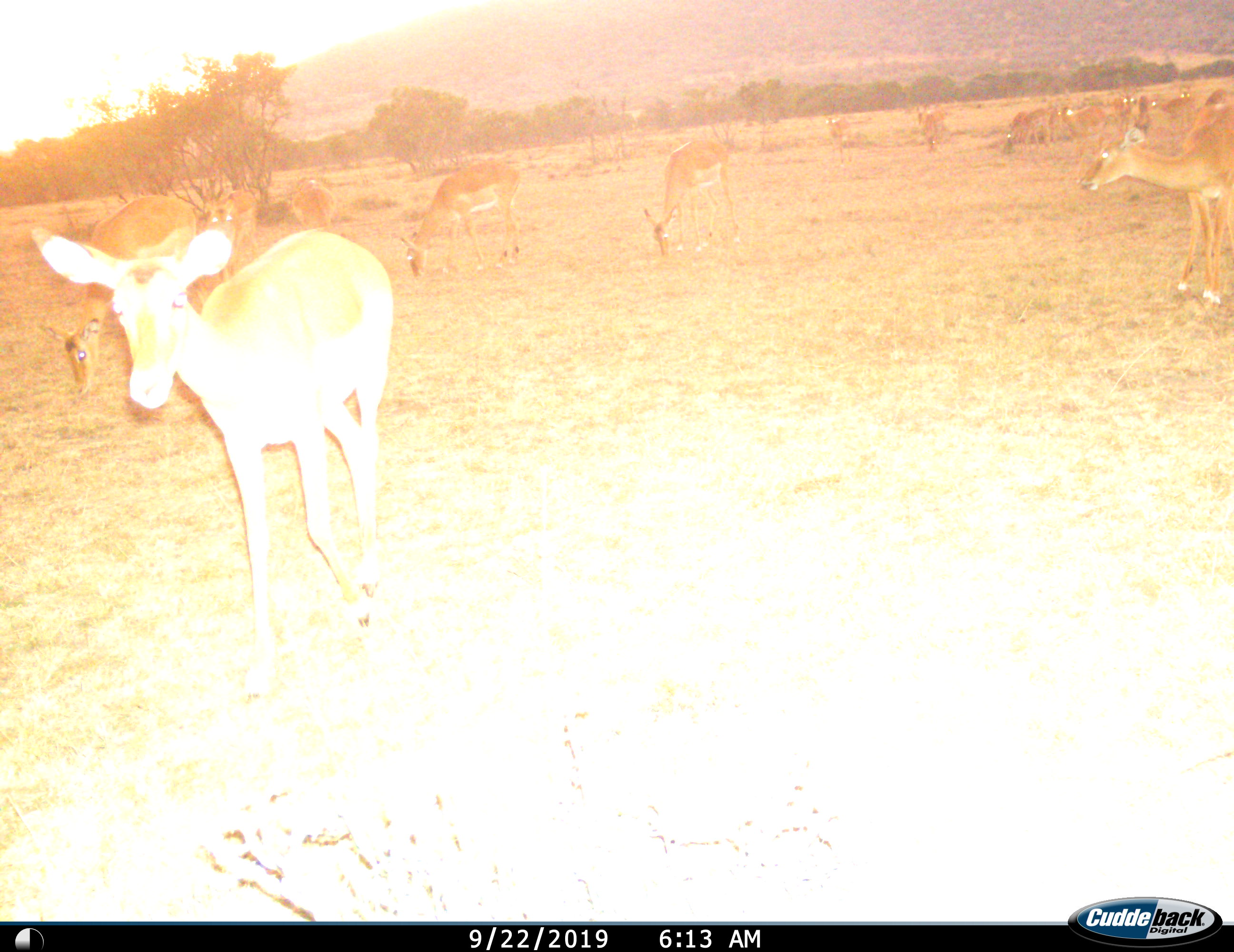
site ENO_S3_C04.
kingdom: Animalia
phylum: Chordata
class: Mammalia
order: Artiodactyla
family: Bovidae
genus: Aepyceros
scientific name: Aepyceros melampus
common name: impala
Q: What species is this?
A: Impala (Aepyceros melampus).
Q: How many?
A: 11-50.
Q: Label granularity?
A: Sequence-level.